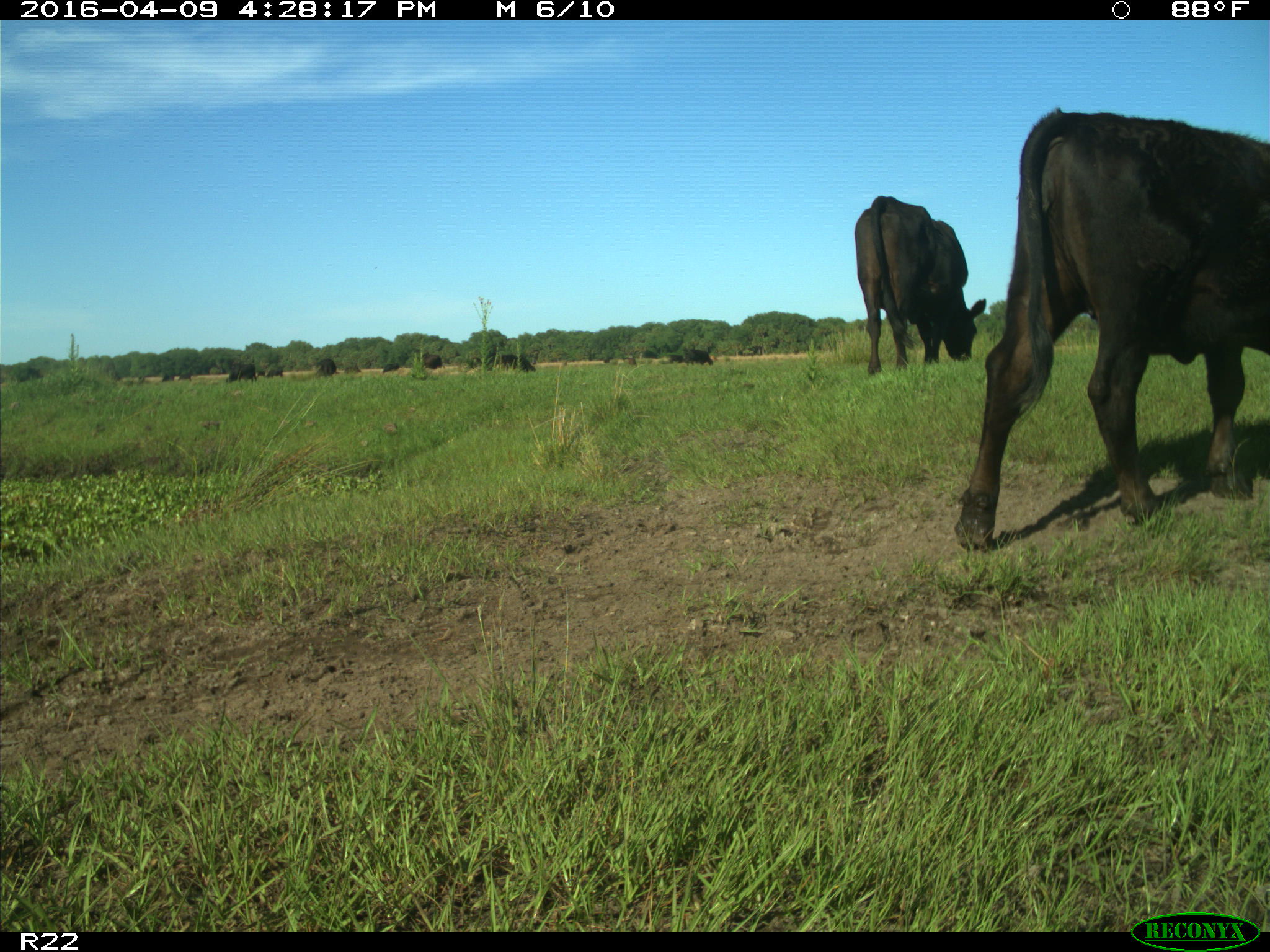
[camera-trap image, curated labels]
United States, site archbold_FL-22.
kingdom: Animalia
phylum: Chordata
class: Mammalia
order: Artiodactyla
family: Bovidae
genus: Bos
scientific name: Bos taurus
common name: domestic cow